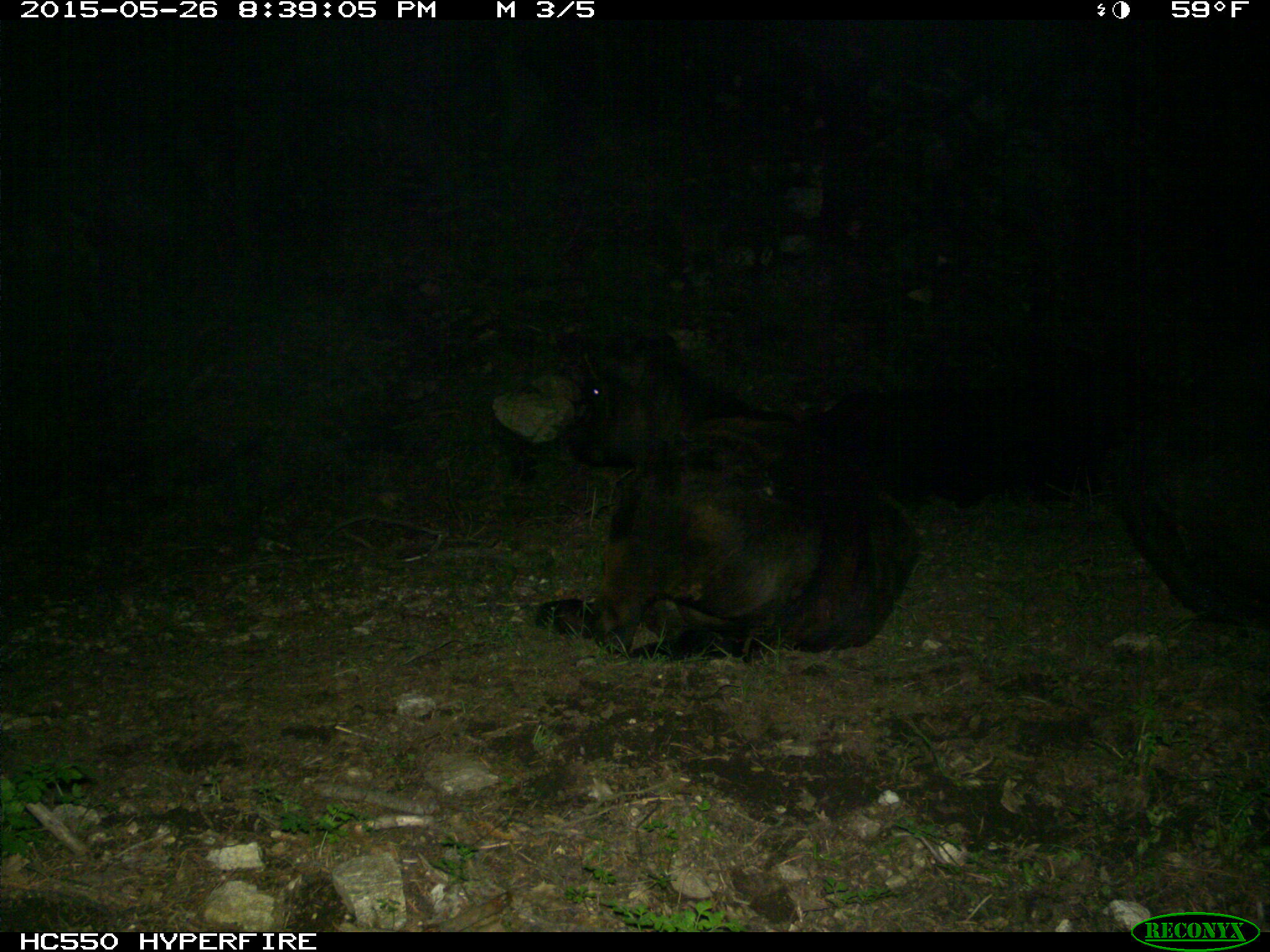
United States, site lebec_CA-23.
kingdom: Animalia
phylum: Chordata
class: Mammalia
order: Artiodactyla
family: Bovidae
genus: Bos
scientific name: Bos taurus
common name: domestic cow